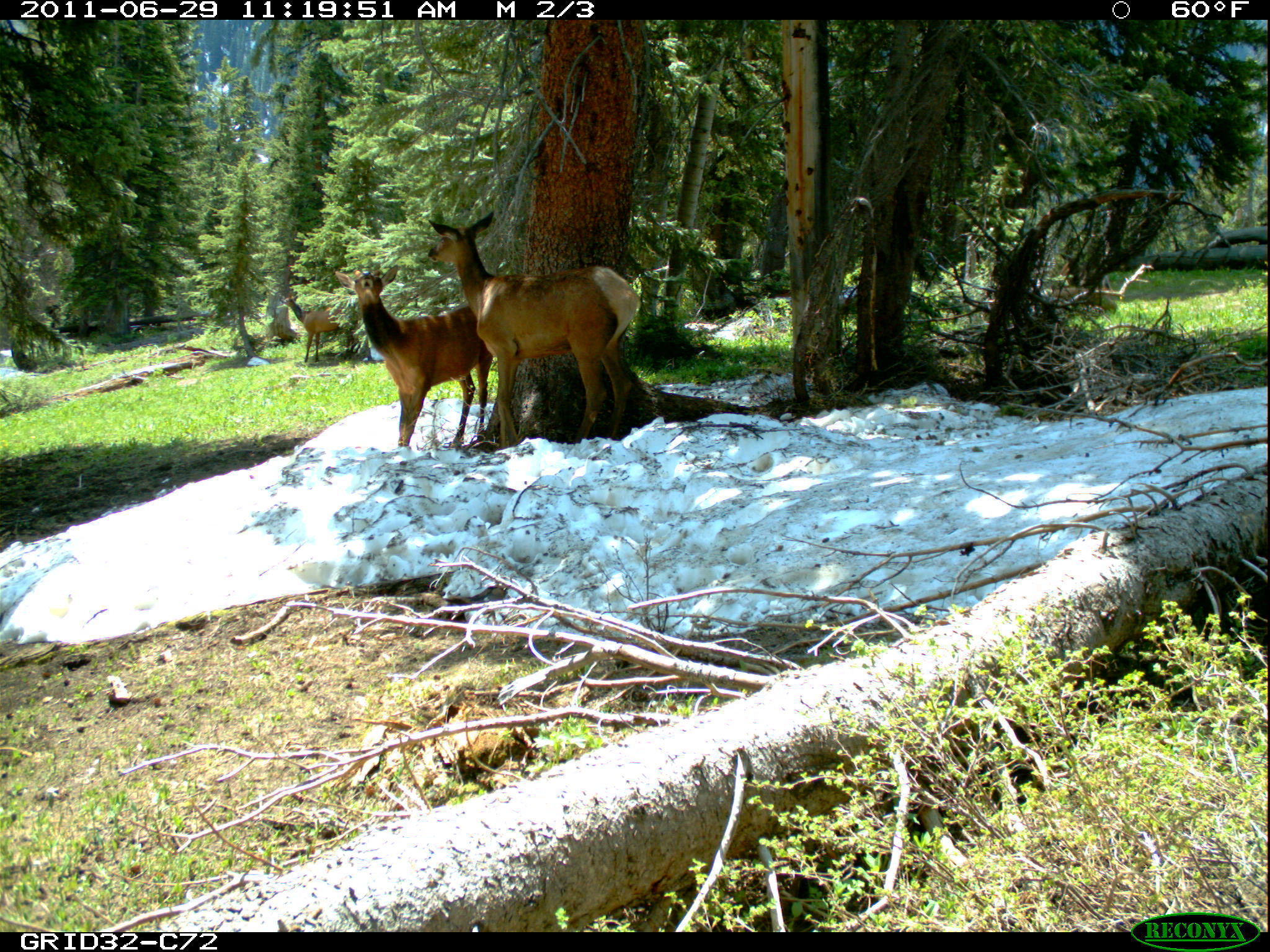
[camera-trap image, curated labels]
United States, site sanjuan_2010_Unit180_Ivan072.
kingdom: Animalia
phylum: Chordata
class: Mammalia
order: Artiodactyla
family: Cervidae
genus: Cervus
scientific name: Cervus elaphus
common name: red deer